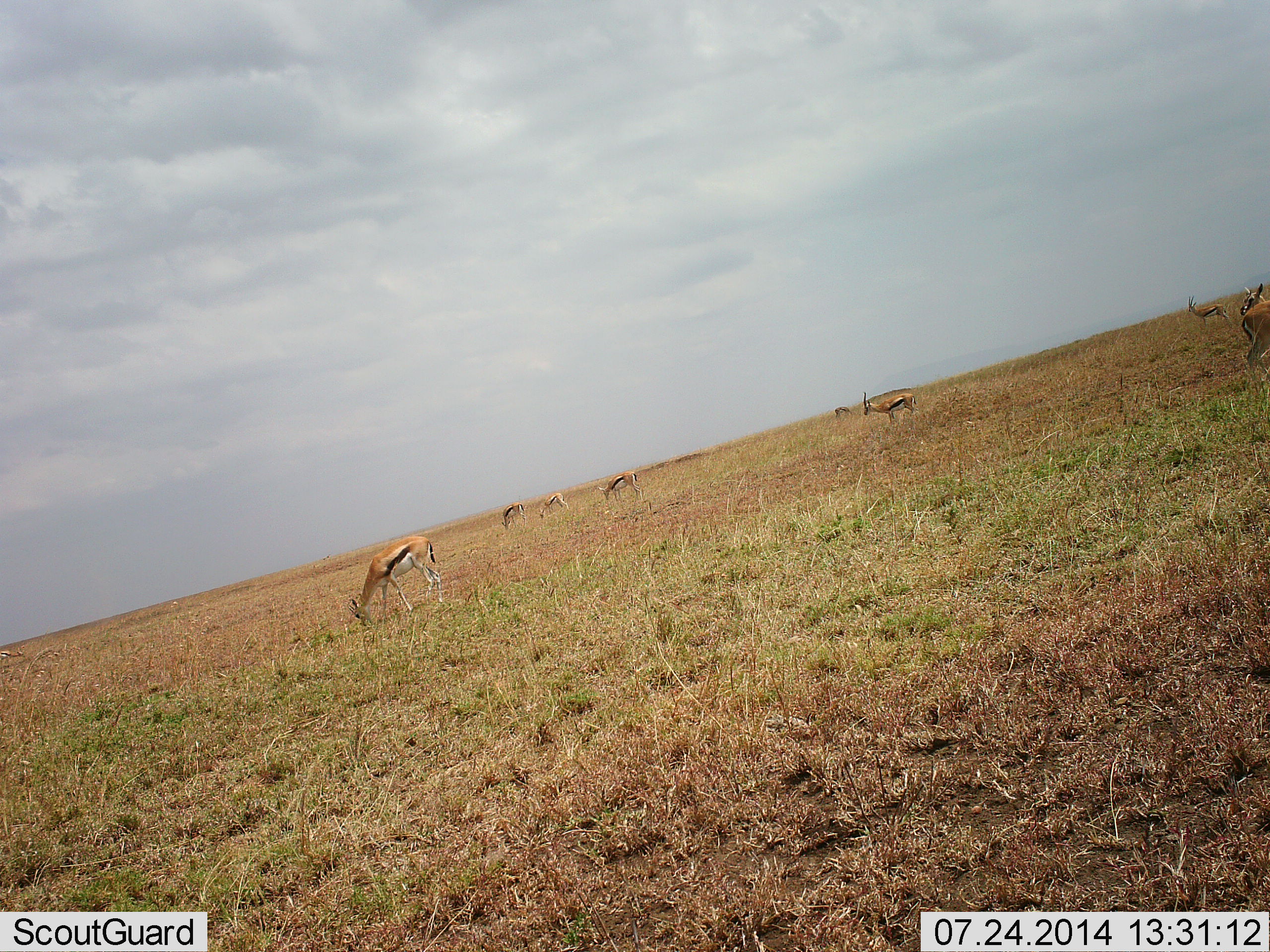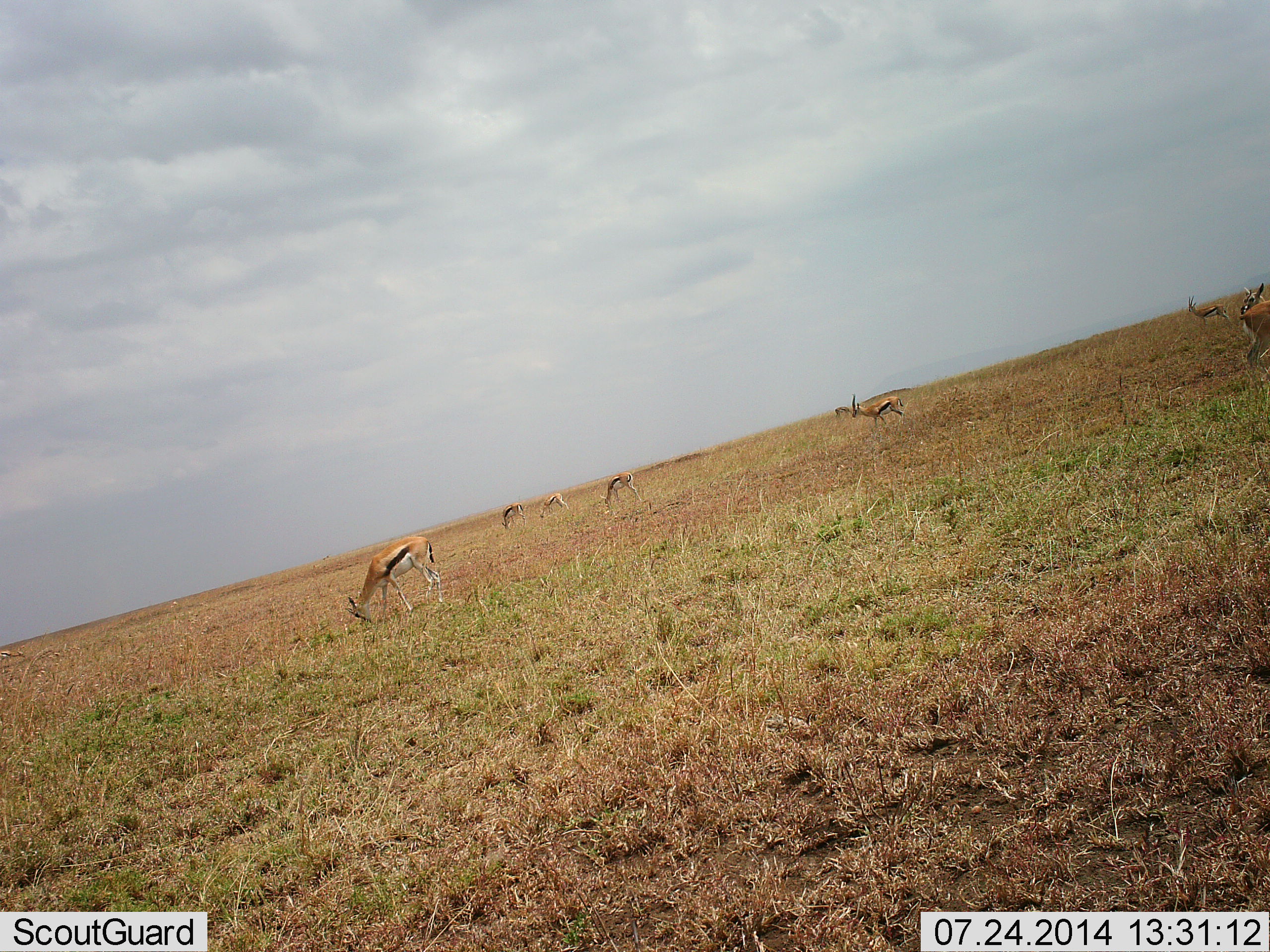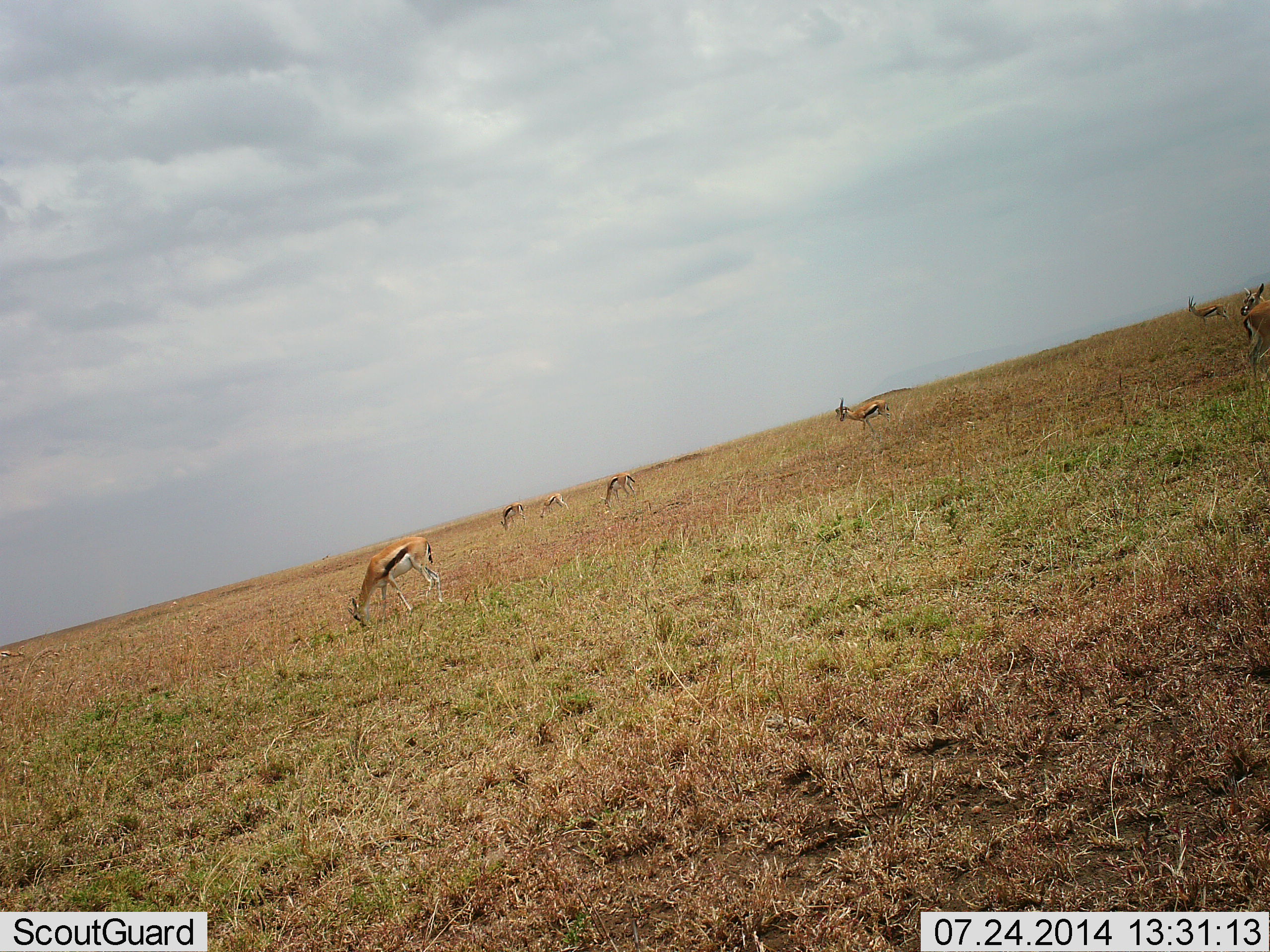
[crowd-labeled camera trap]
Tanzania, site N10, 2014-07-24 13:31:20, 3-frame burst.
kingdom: Animalia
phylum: Chordata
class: Mammalia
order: Artiodactyla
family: Bovidae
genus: Eudorcas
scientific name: Eudorcas thomsonii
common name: thomson's gazelle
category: gazellethomsons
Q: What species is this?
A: Gazellethomsons (thomson's gazelle) (Eudorcas thomsonii).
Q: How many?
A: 8.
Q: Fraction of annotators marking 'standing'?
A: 70%.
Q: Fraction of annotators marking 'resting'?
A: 0%.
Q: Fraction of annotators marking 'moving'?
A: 60%.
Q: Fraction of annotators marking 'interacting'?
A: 0%.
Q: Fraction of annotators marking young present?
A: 0%.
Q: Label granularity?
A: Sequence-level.